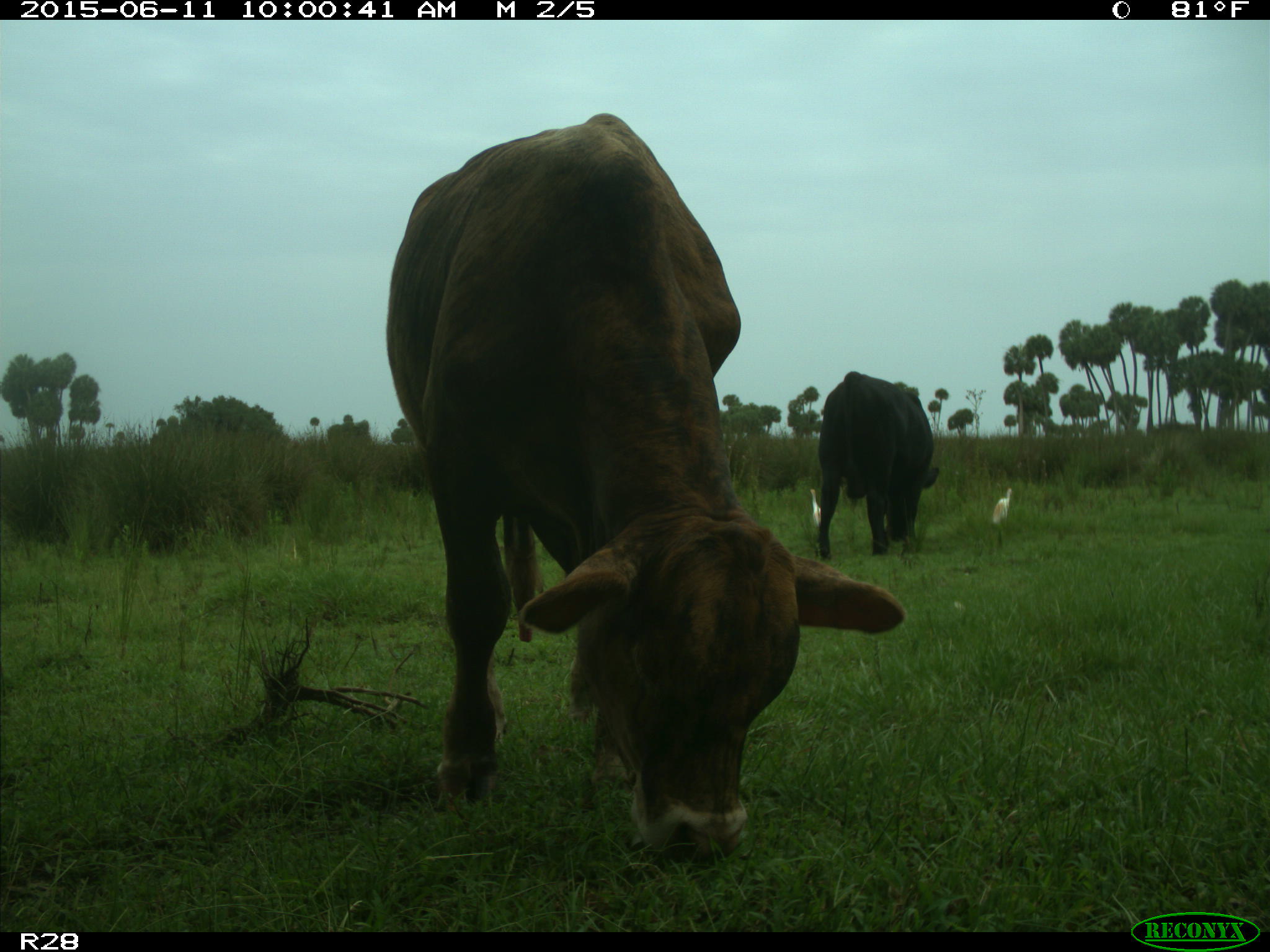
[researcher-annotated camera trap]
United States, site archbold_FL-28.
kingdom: Animalia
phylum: Chordata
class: Mammalia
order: Artiodactyla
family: Bovidae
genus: Bos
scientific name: Bos taurus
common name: domestic cow